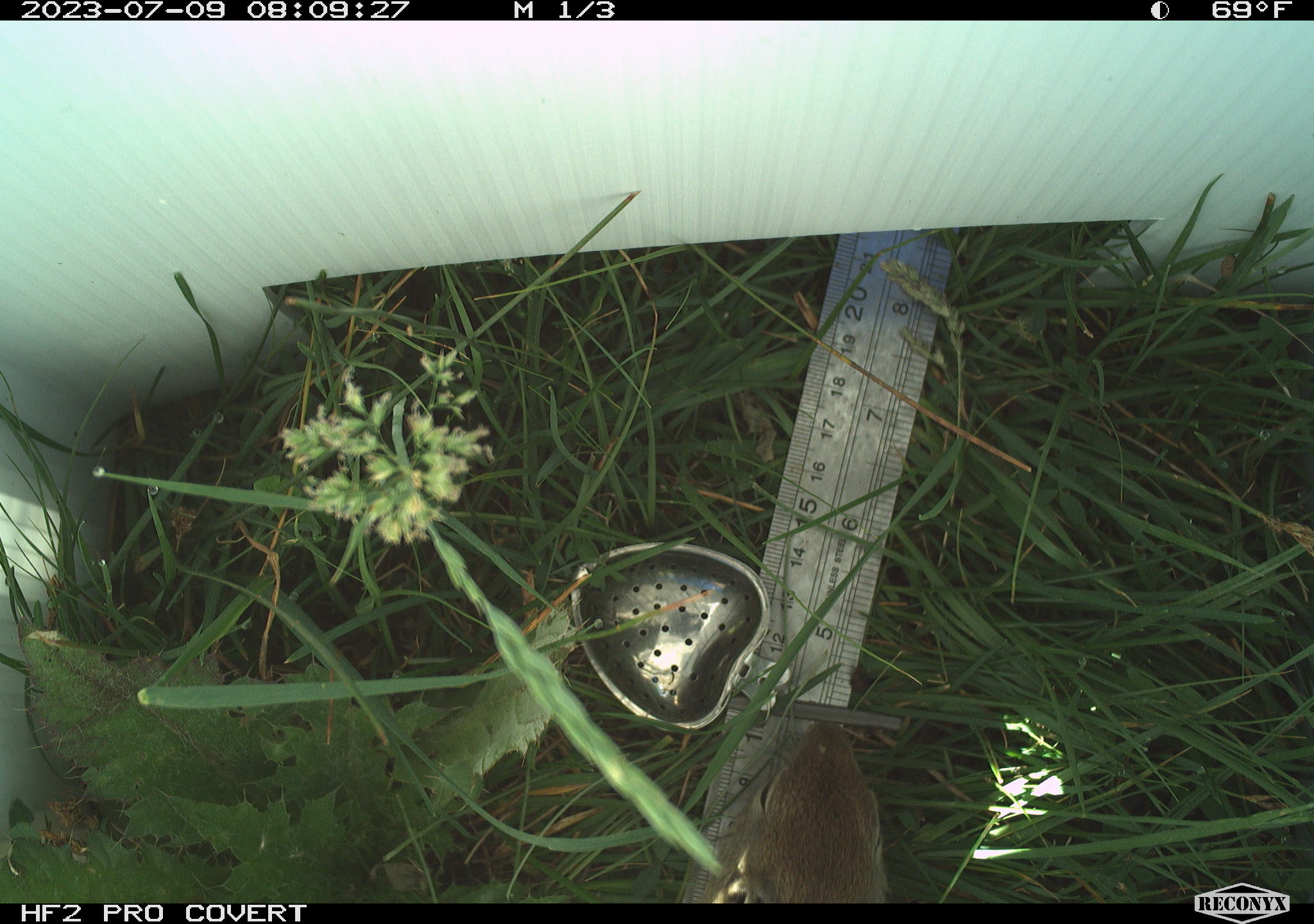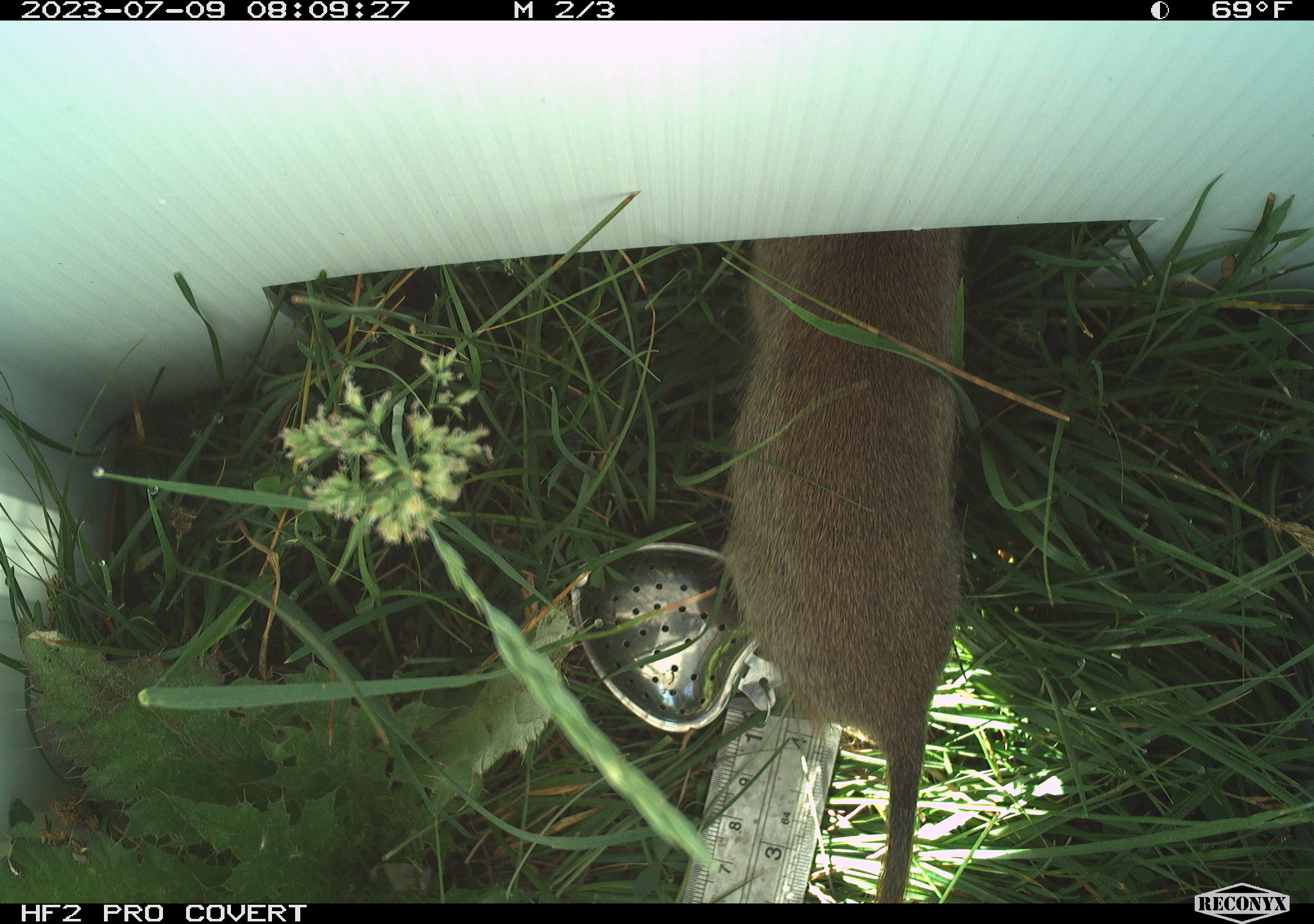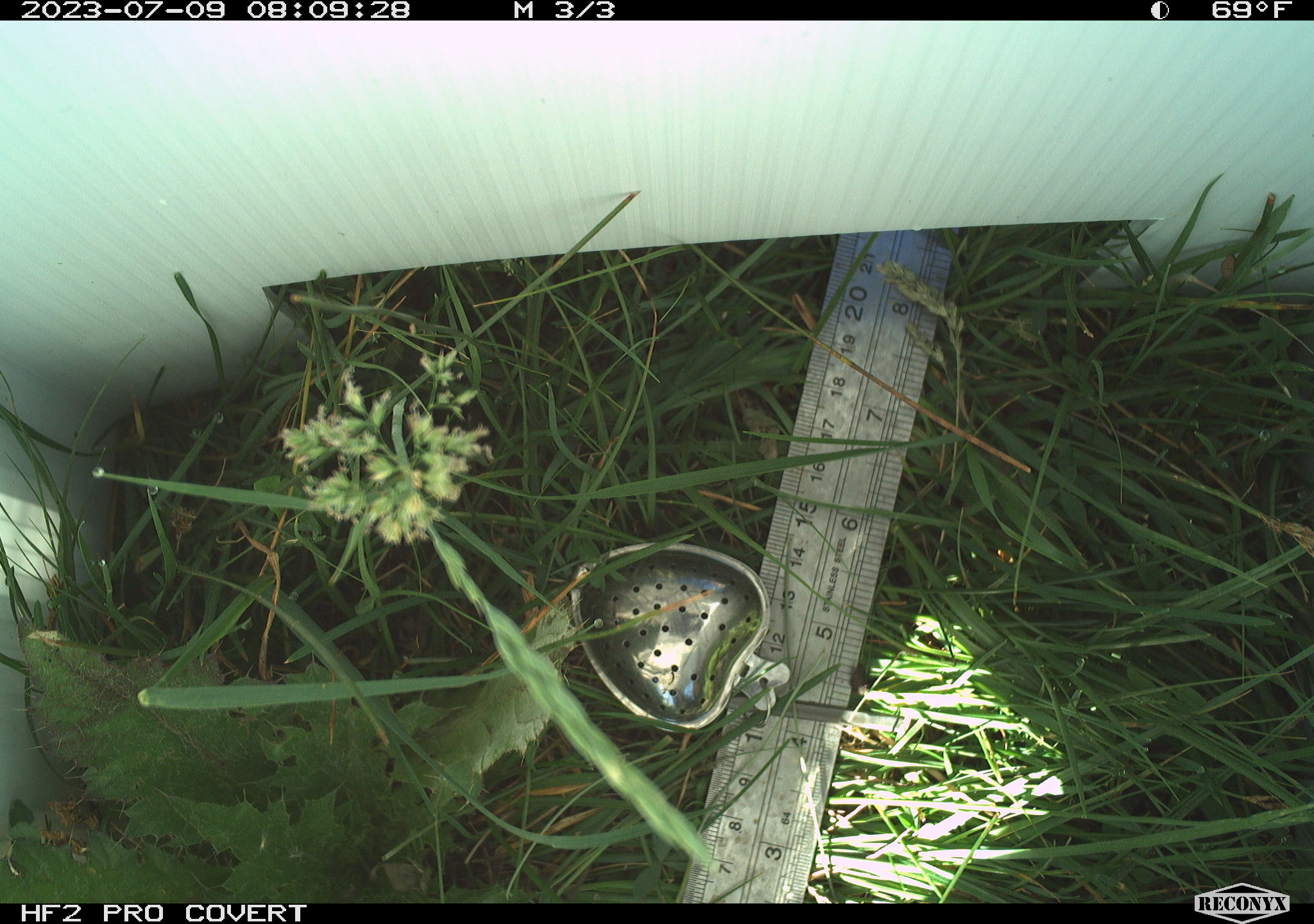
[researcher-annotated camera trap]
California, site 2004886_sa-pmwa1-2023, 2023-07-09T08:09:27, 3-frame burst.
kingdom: Animalia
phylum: Chordata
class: Mammalia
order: Rodentia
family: Sciuridae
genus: Urocitellus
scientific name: Urocitellus beldingi beldingi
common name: belding's ground squirrel